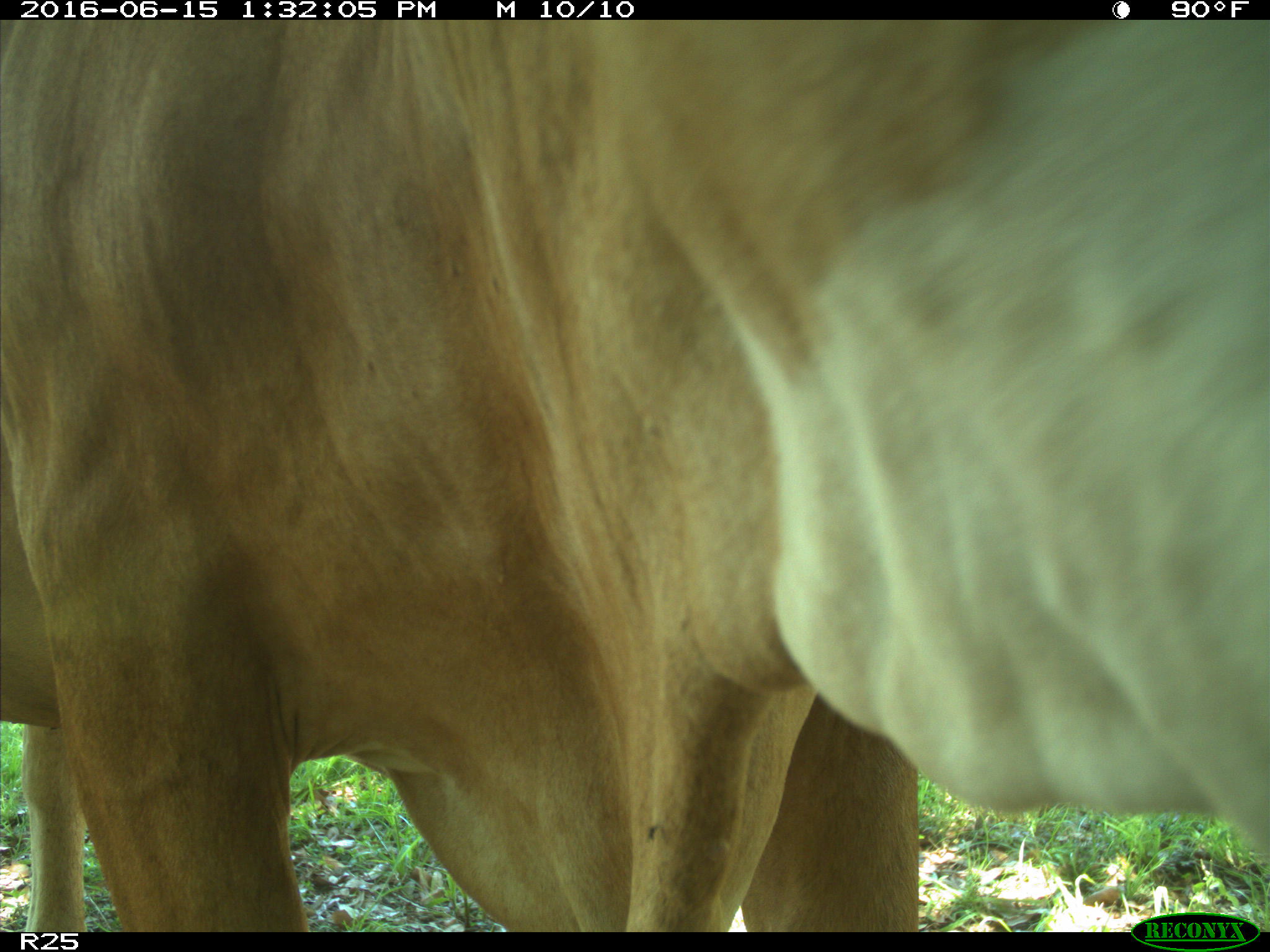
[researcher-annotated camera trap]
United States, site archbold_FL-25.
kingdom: Animalia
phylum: Chordata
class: Mammalia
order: Artiodactyla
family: Bovidae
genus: Bos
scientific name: Bos taurus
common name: domestic cow